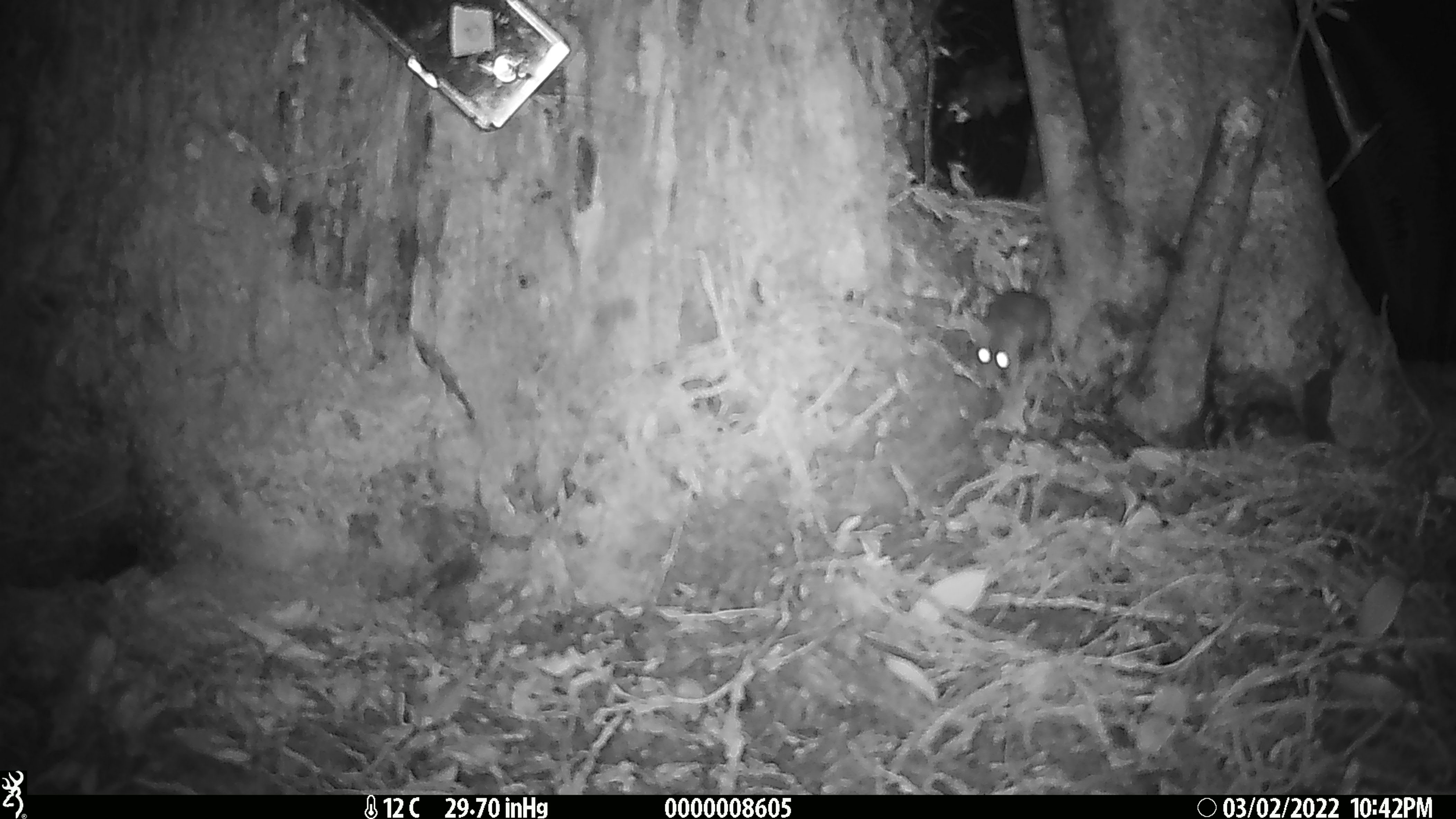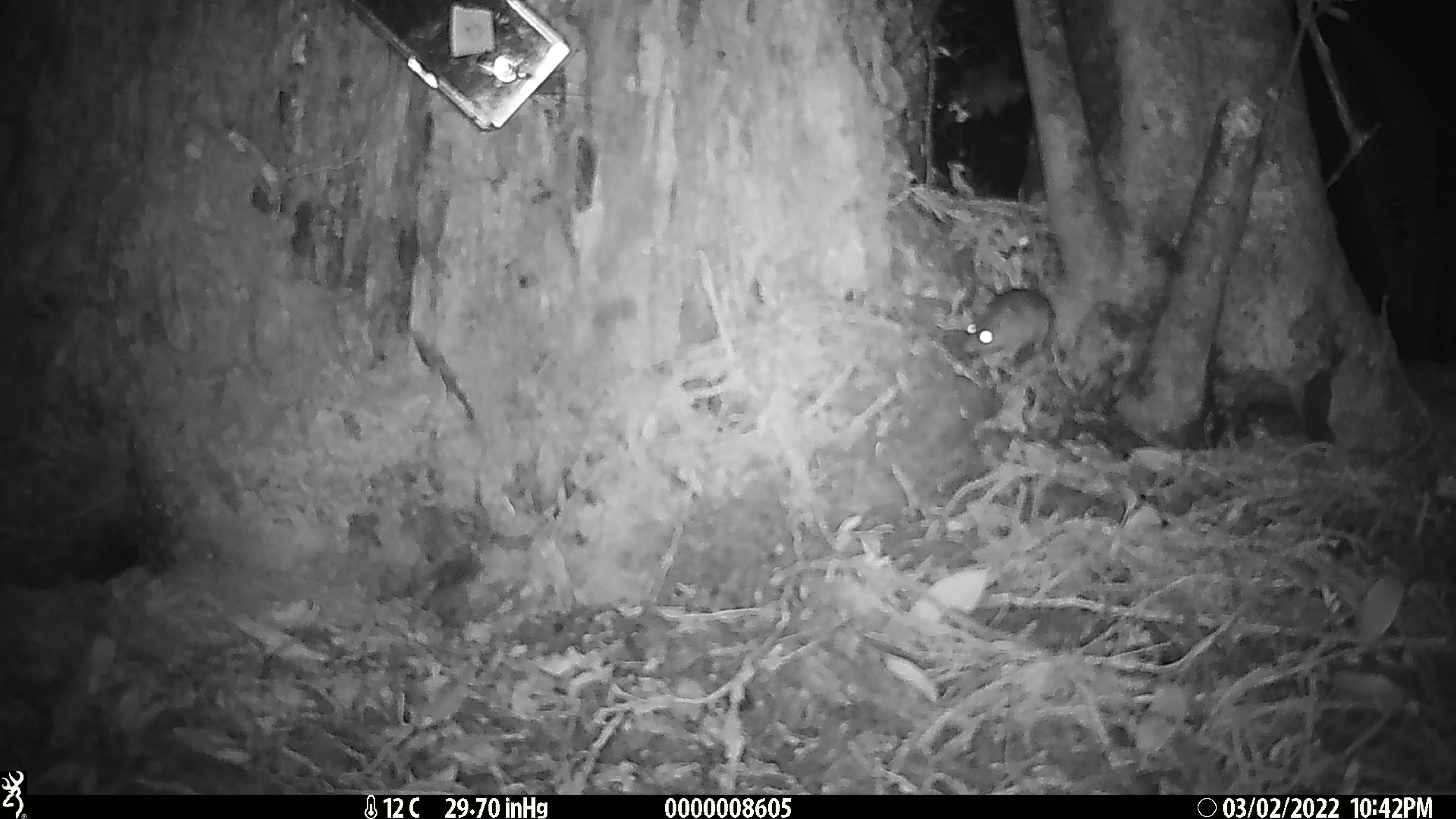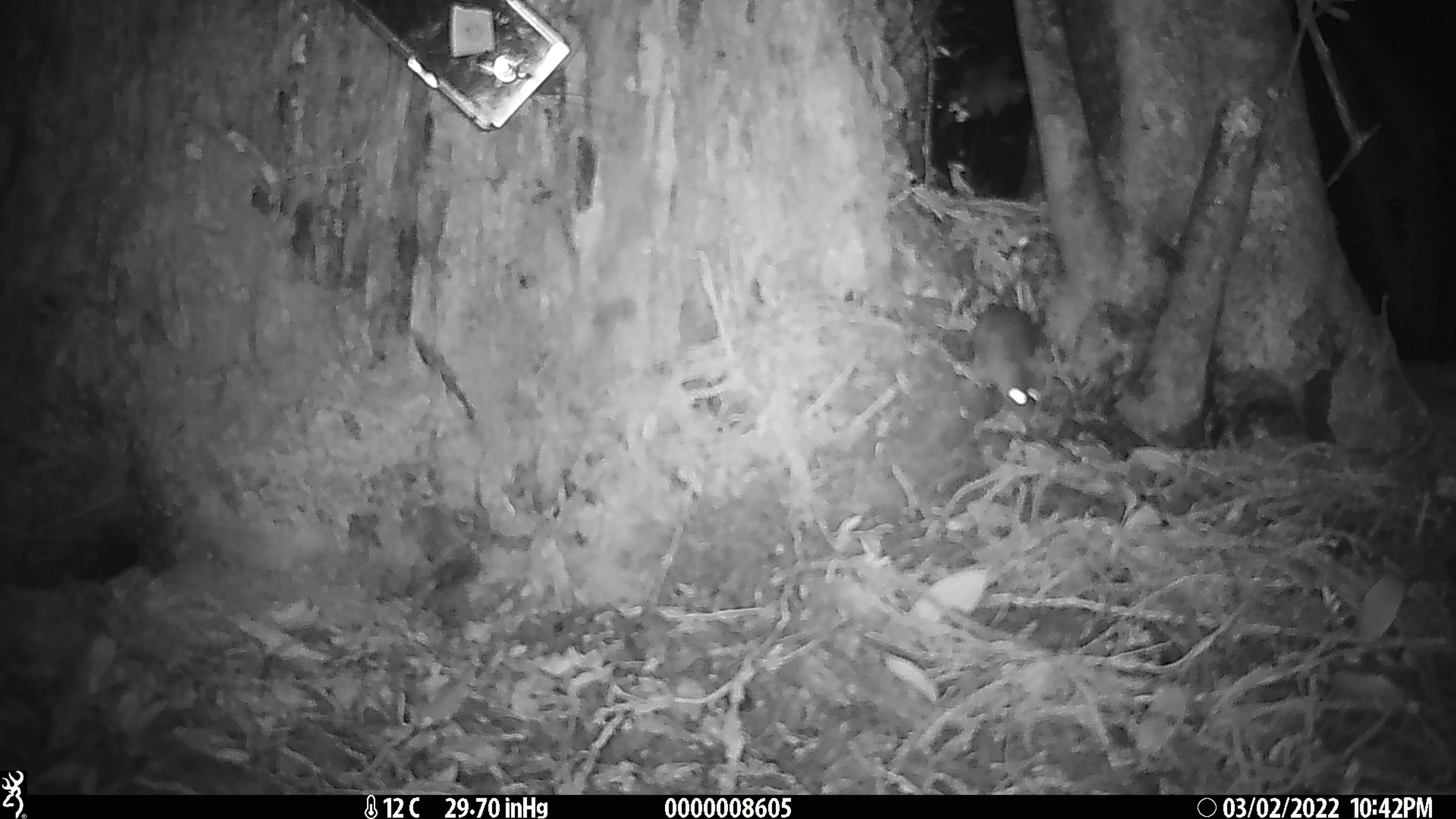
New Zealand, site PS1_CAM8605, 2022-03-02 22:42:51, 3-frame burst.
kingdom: Animalia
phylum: Chordata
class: Mammalia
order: Rodentia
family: Muridae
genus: Mus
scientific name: Mus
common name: mouse